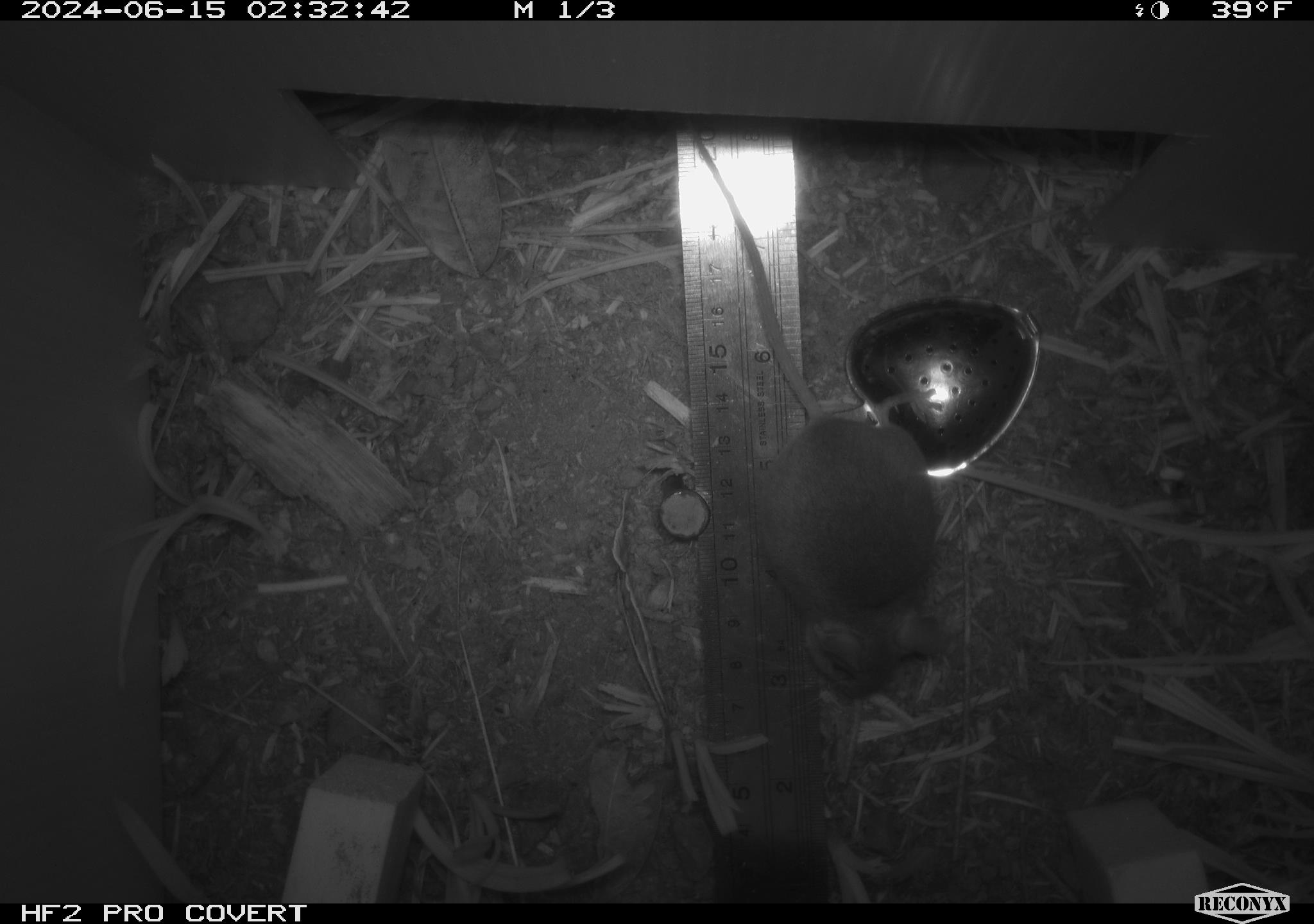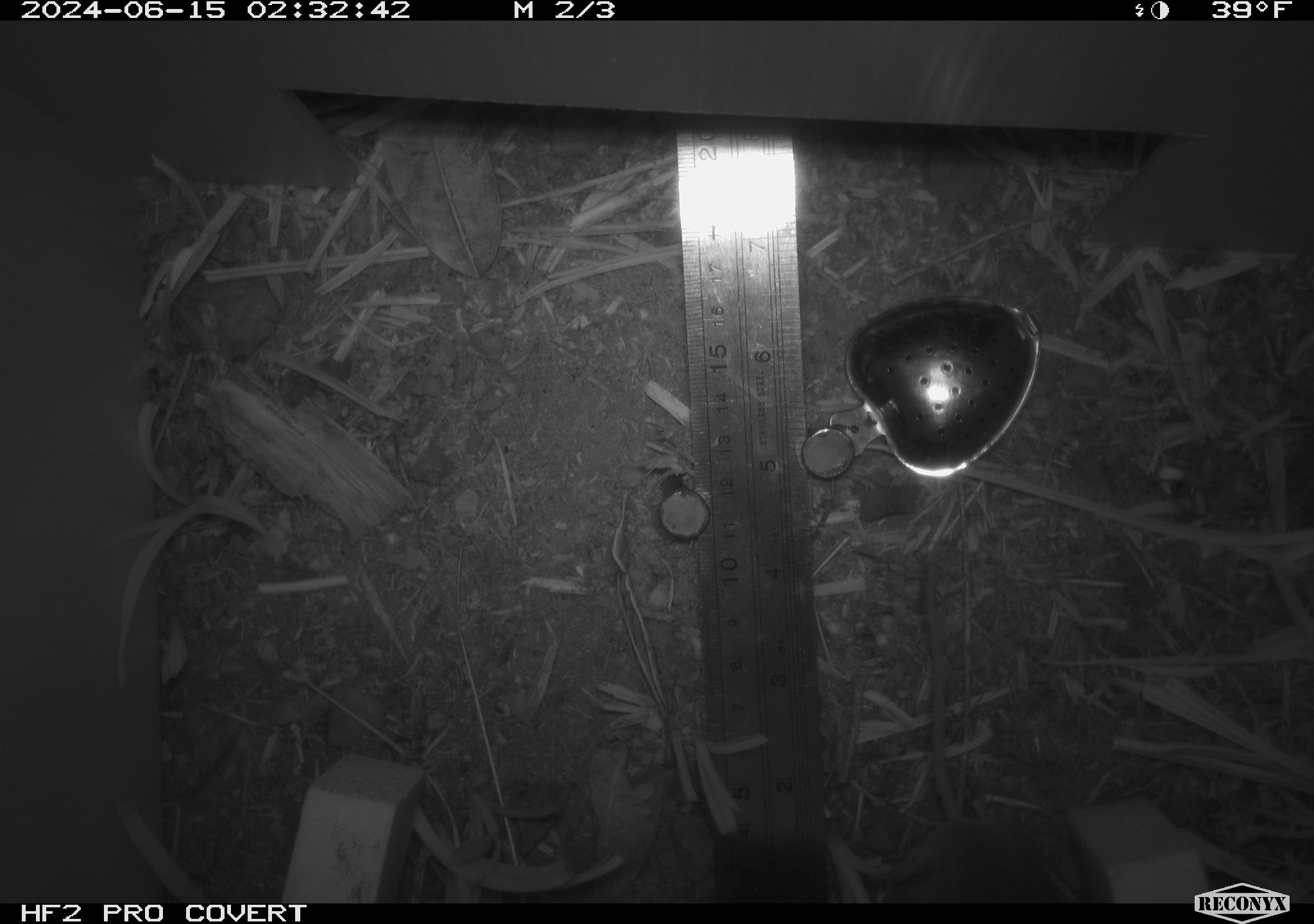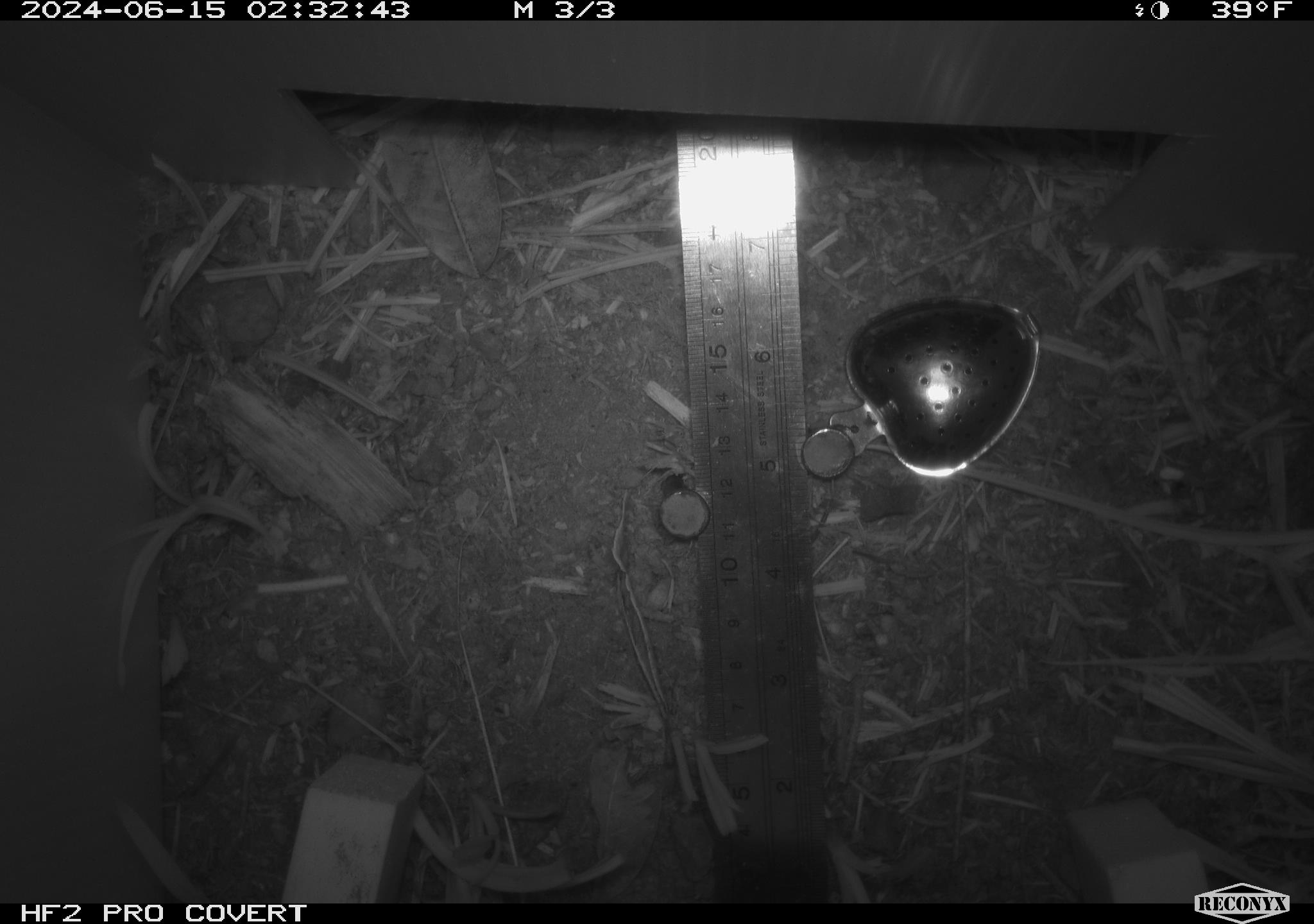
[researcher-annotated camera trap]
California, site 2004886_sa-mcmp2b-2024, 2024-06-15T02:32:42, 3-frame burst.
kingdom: Animalia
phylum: Chordata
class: Mammalia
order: Rodentia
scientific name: Rodentia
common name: mouse species